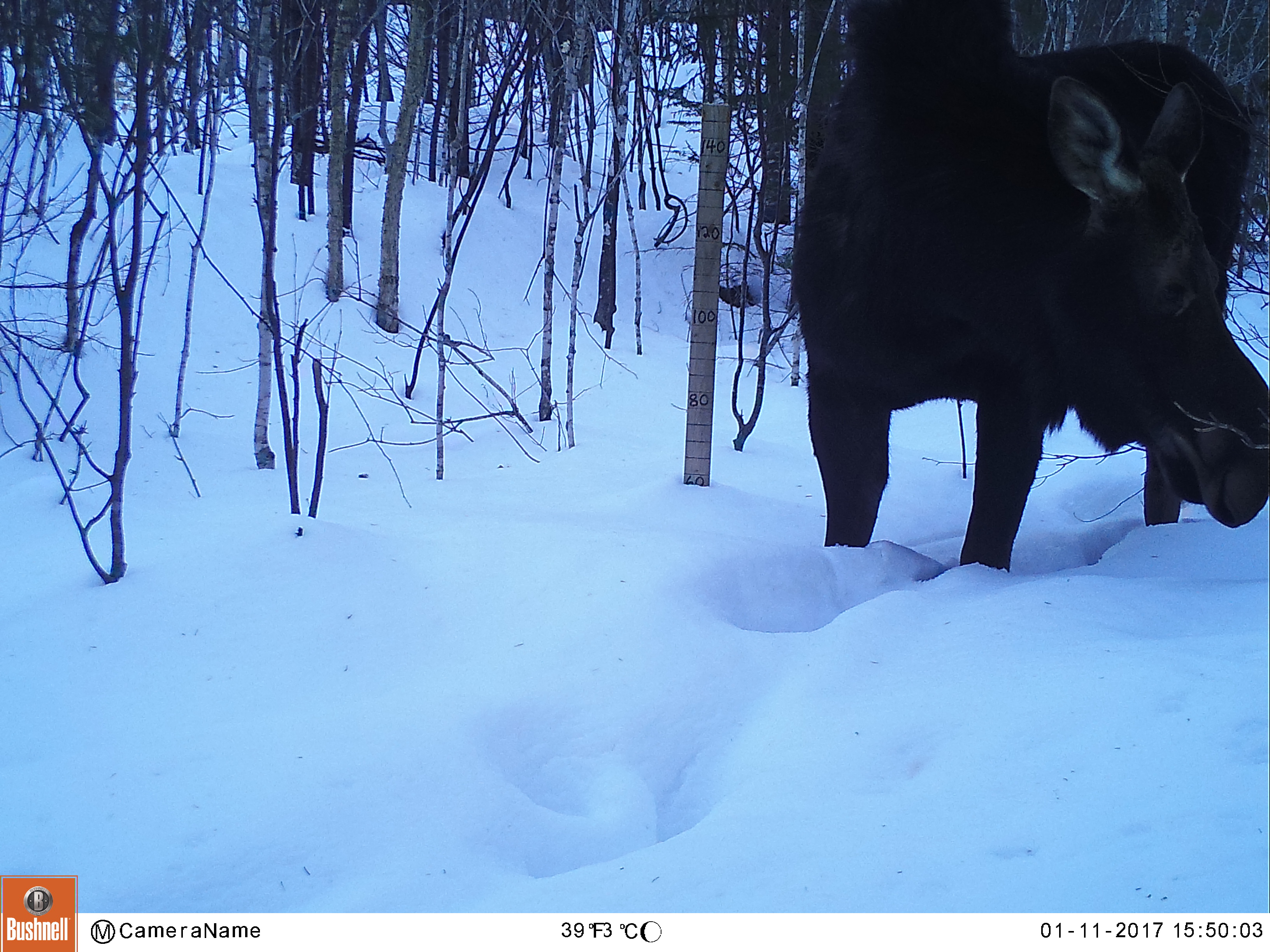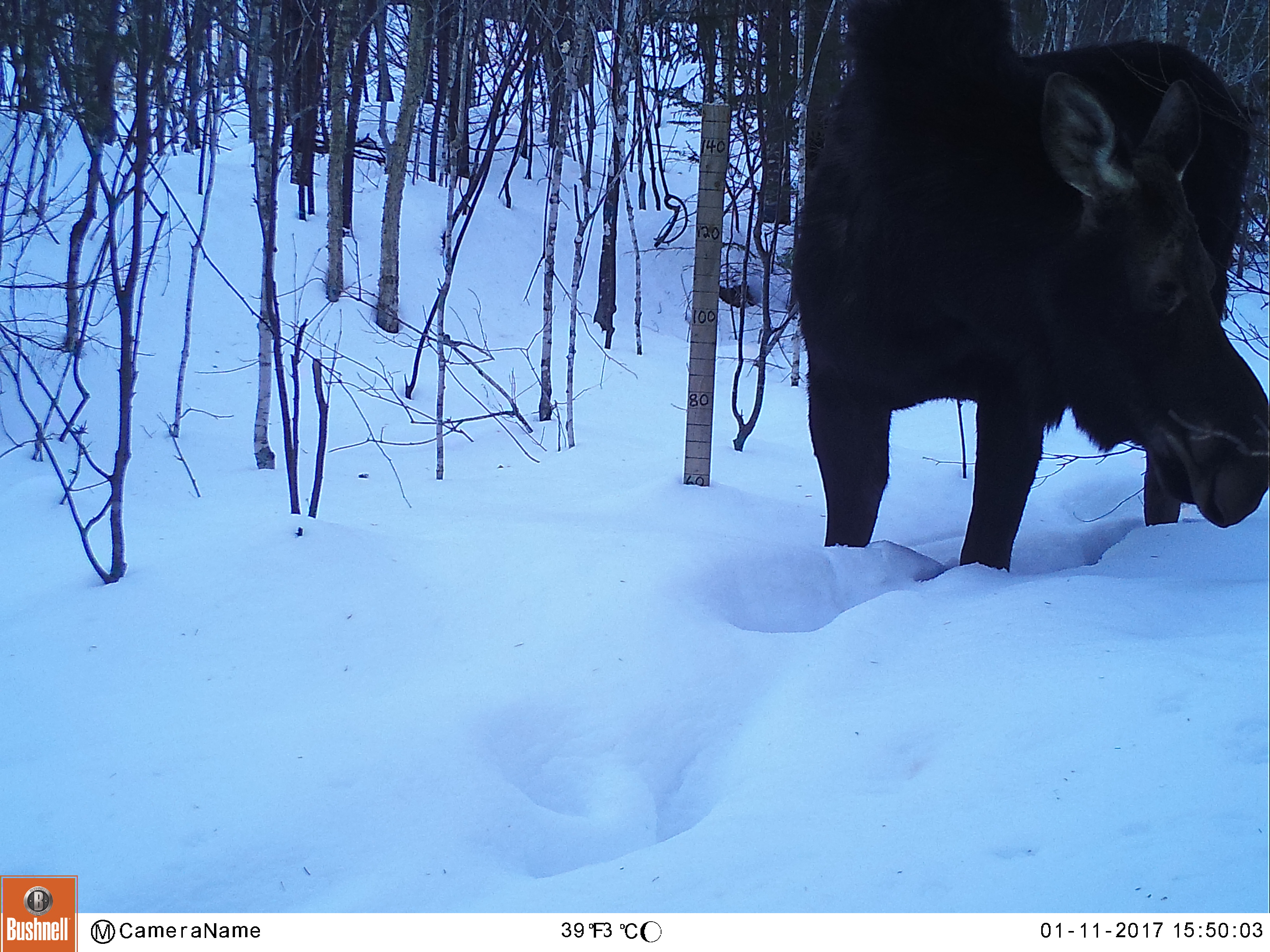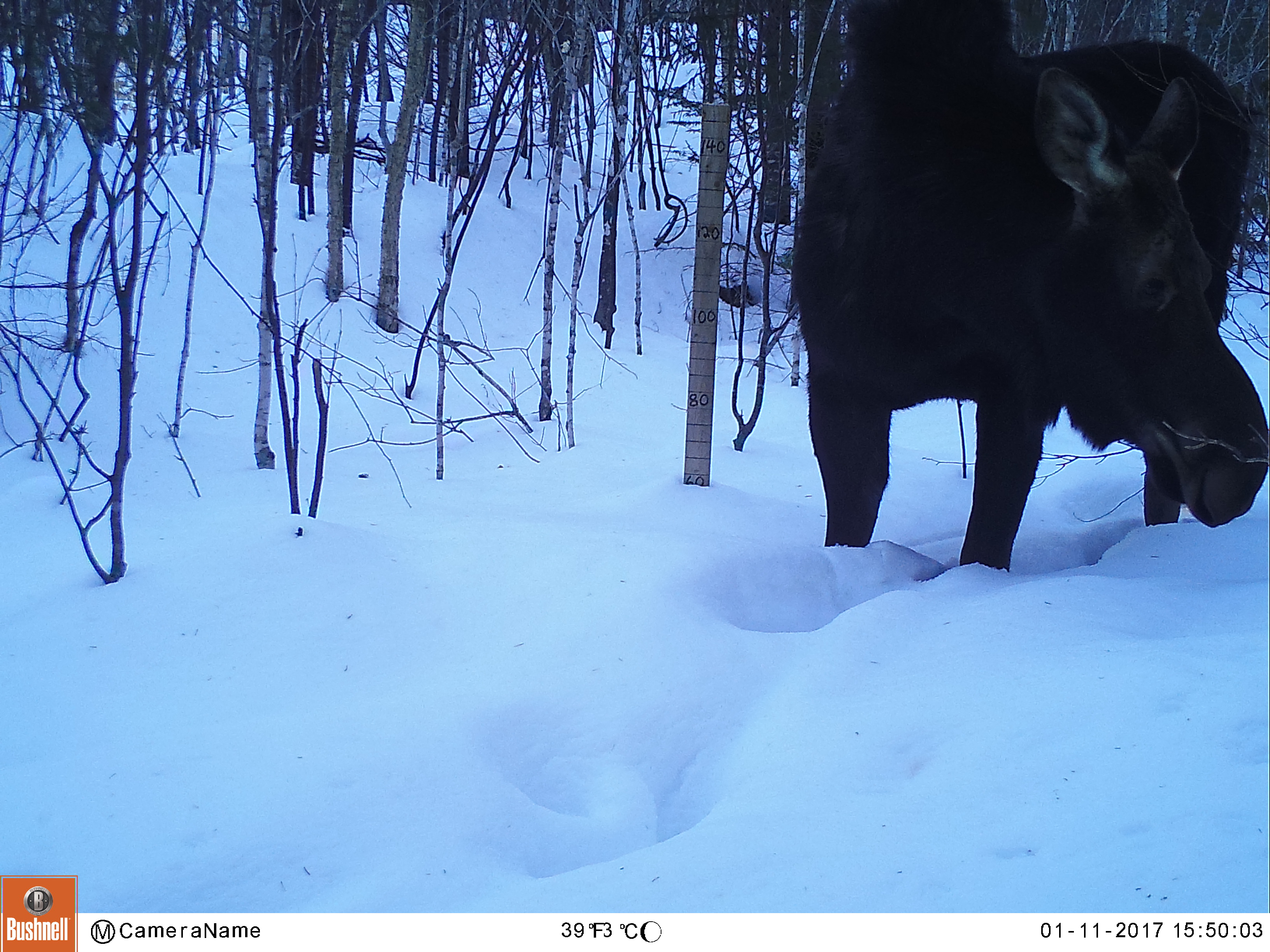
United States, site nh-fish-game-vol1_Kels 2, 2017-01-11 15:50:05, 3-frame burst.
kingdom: Animalia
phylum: Chordata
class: Mammalia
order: Artiodactyla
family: Cervidae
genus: Alces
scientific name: Alces alces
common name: moose